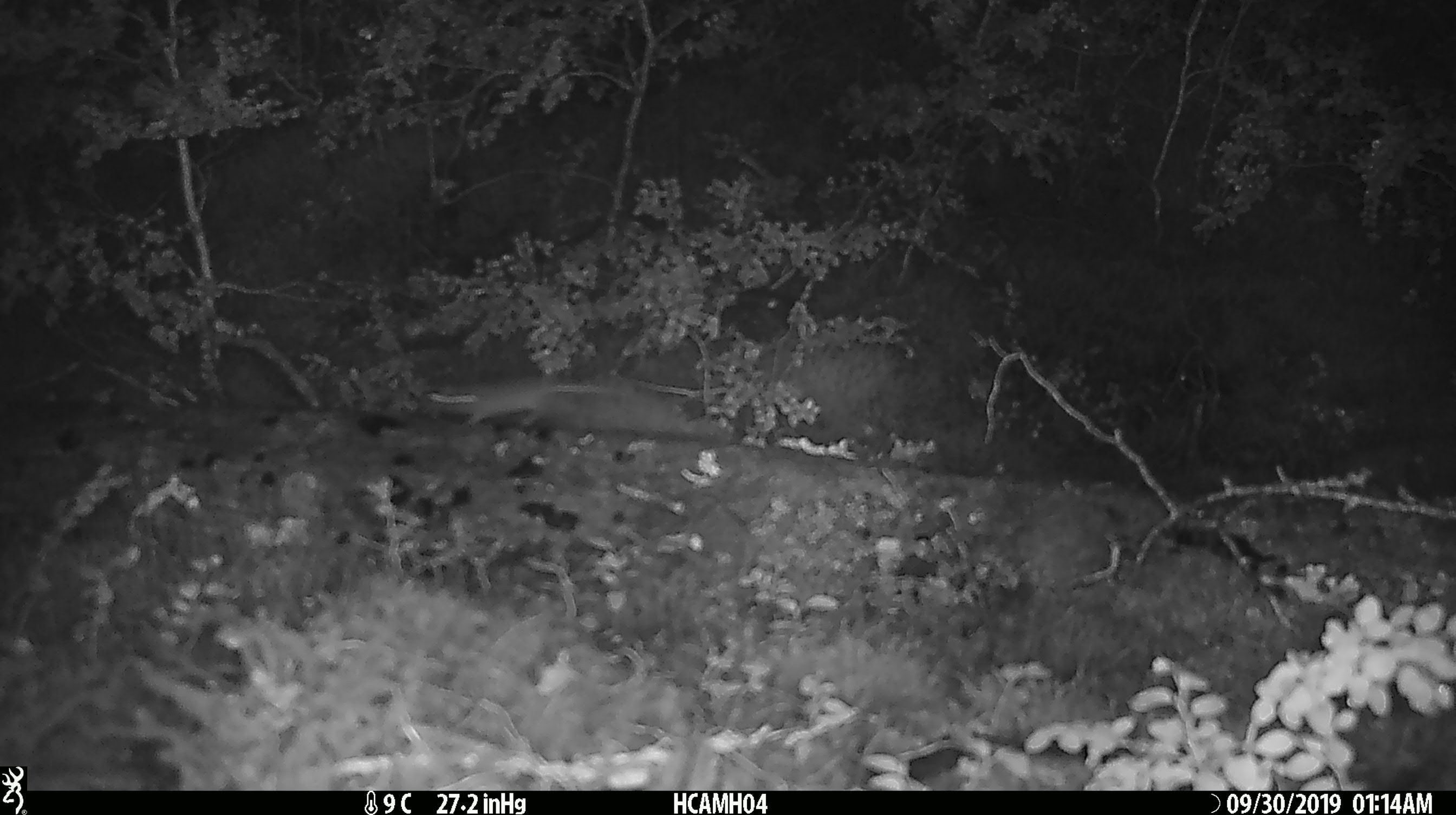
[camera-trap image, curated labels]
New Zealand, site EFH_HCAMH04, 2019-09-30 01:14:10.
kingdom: Animalia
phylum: Chordata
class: Mammalia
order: Rodentia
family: Muridae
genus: Mus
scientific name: Mus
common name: mouse